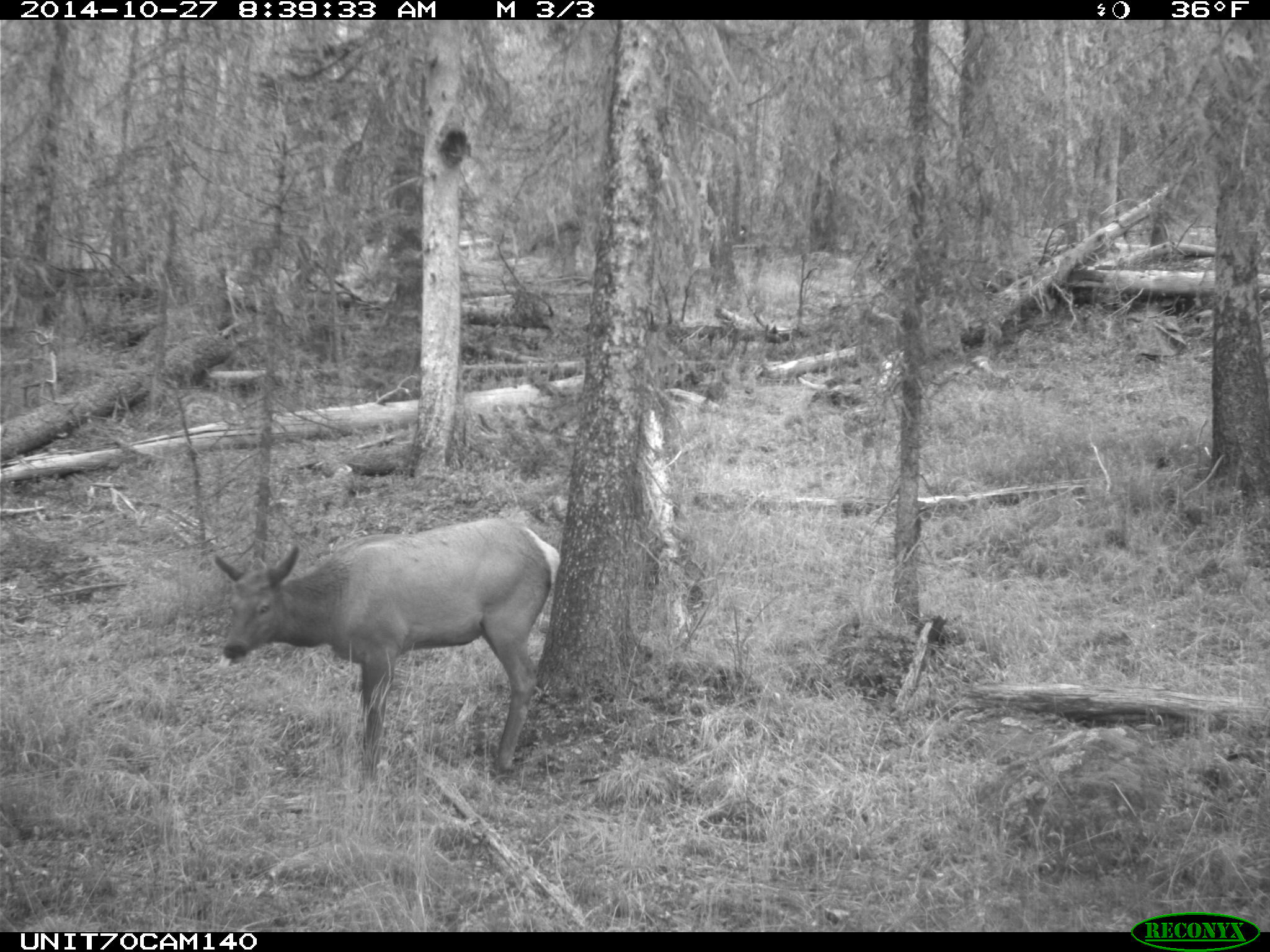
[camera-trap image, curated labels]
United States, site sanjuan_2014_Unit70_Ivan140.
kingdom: Animalia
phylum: Chordata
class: Mammalia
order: Artiodactyla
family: Cervidae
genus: Cervus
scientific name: Cervus elaphus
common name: red deer